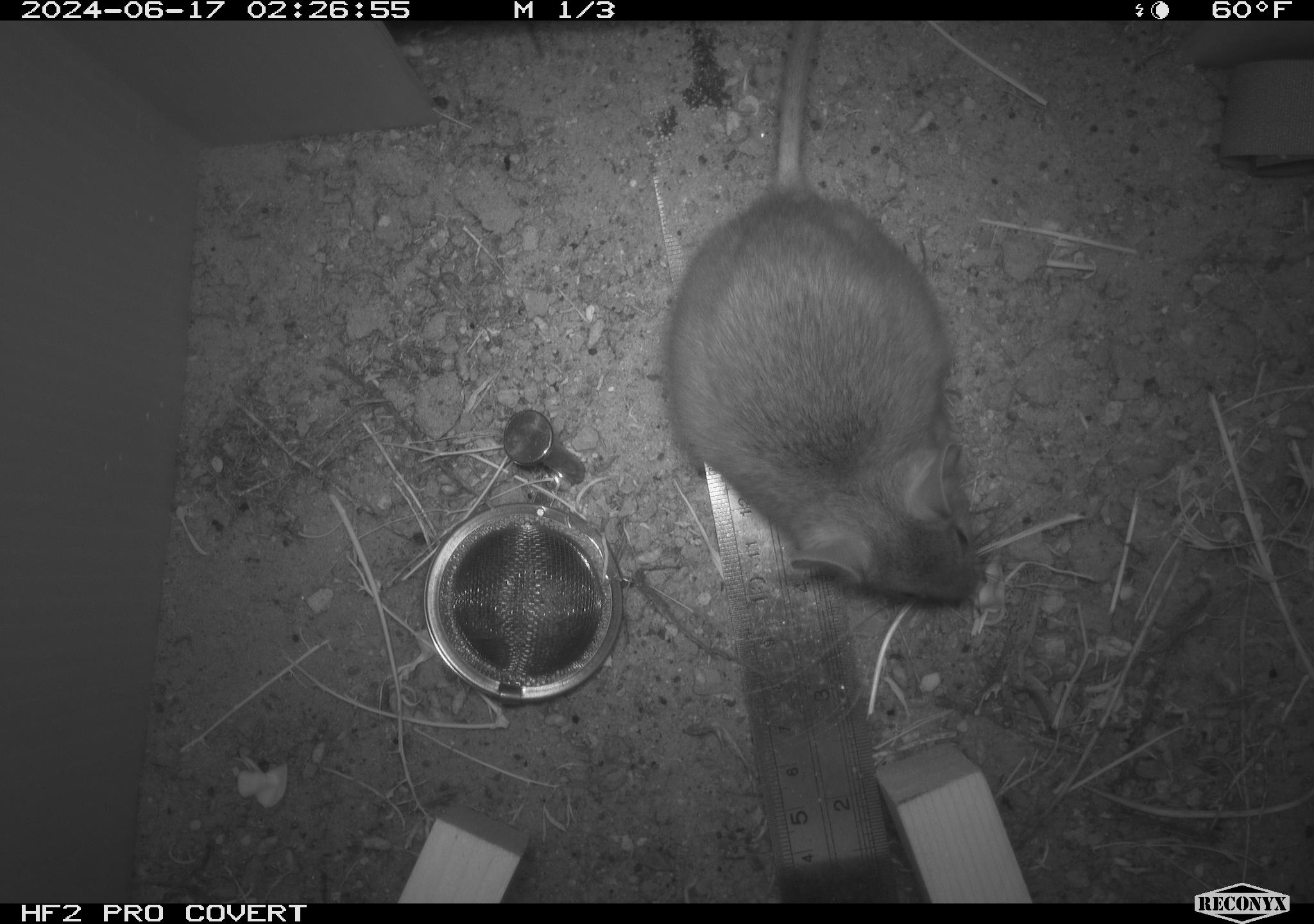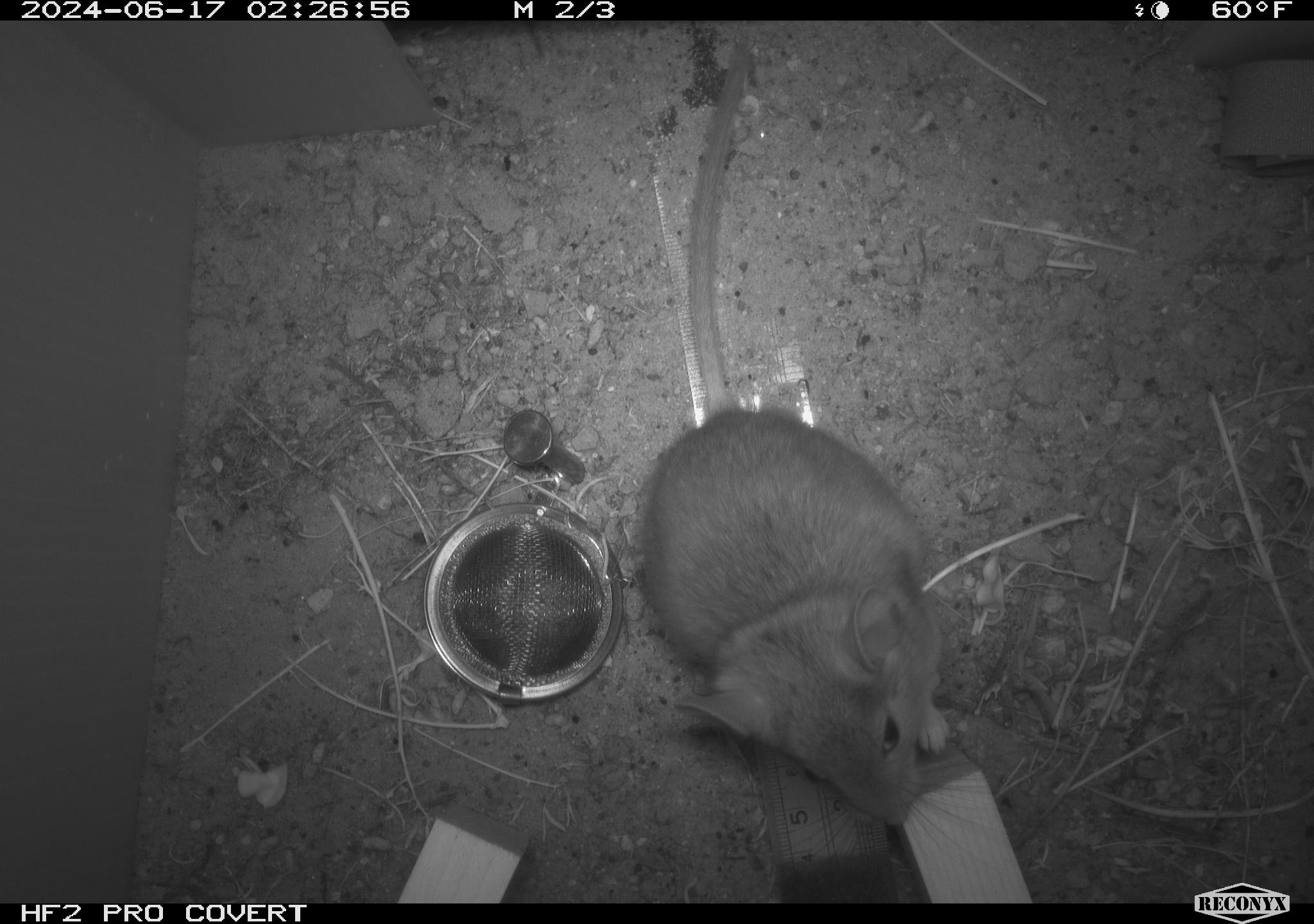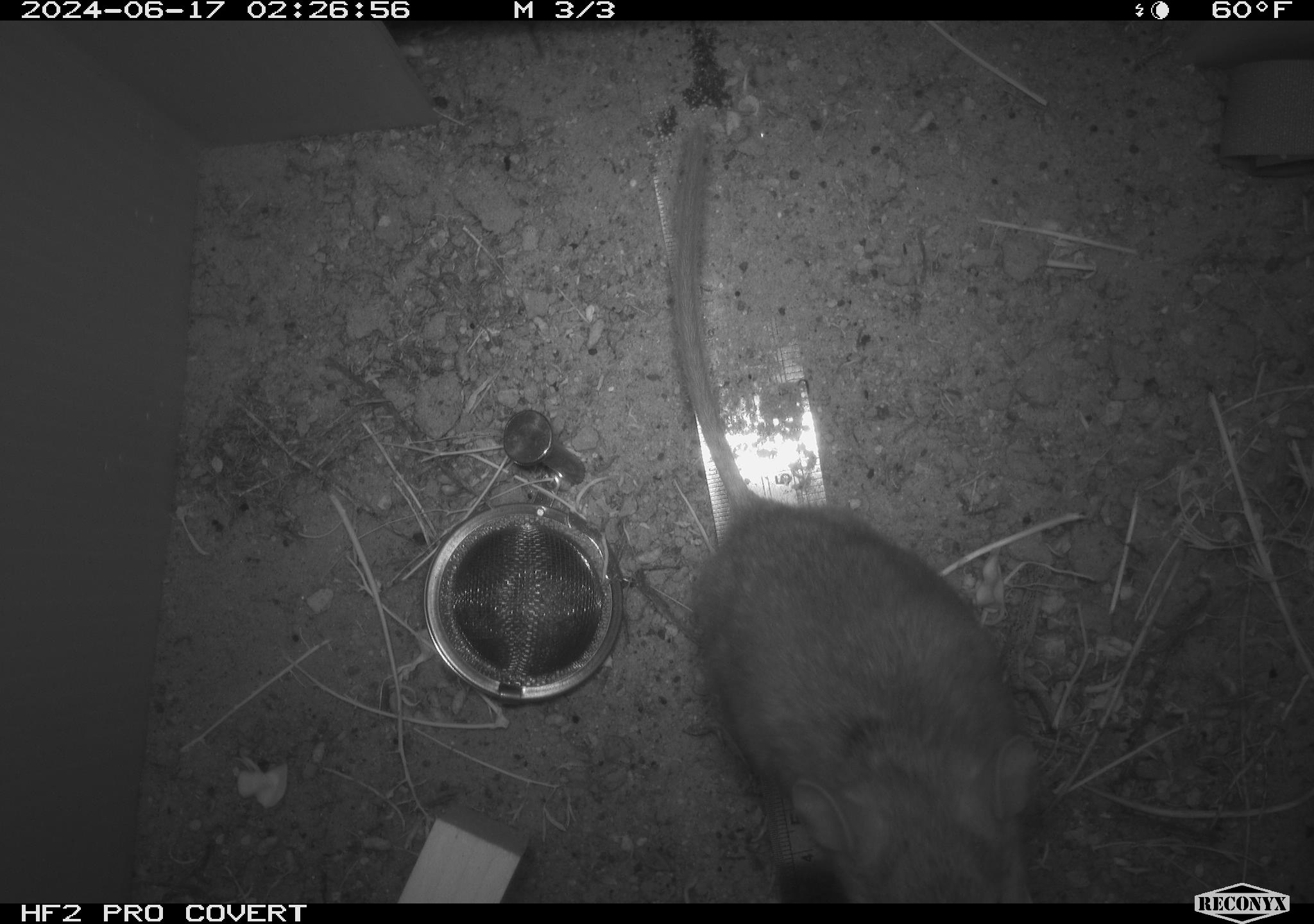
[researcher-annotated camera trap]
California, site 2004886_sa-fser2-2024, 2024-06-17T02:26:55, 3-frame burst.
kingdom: Animalia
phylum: Chordata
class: Mammalia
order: Rodentia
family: Cricetidae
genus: Neotoma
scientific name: Neotoma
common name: pack rat or woodrat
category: neotoma species